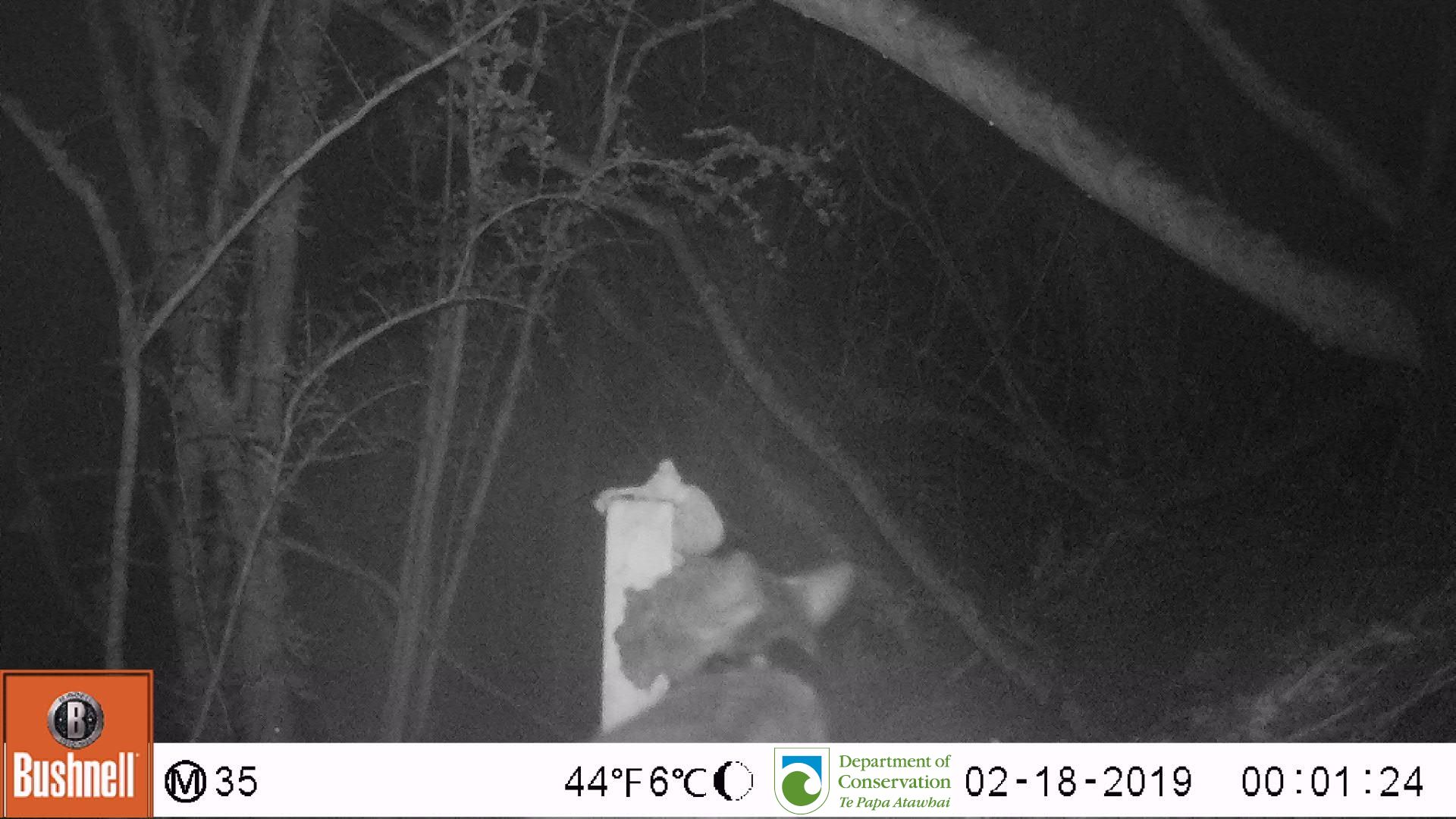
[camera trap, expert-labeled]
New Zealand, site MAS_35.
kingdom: Animalia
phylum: Chordata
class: Mammalia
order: Carnivora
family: Felidae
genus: Felis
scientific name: Felis catus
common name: domestic cat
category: cat